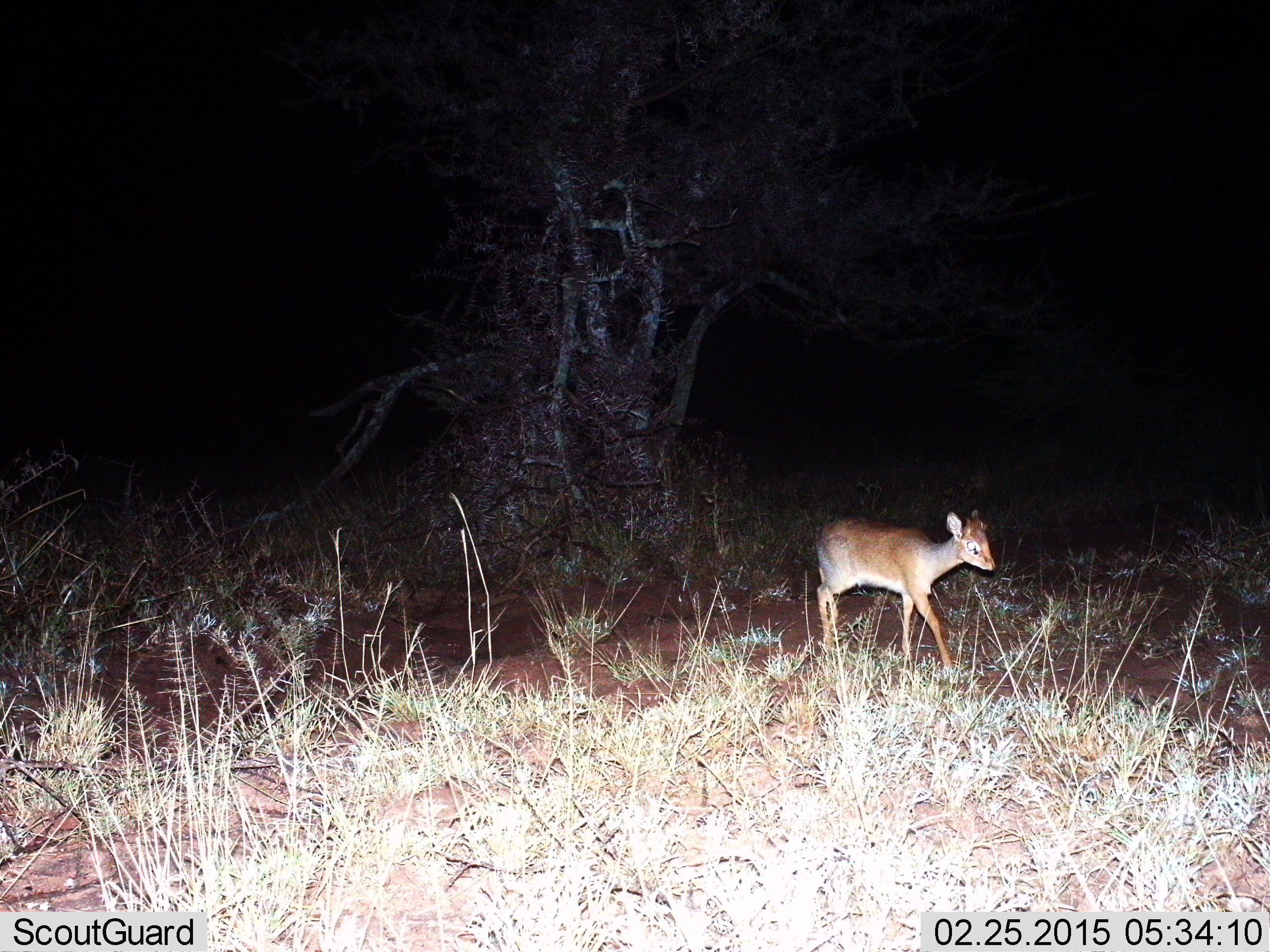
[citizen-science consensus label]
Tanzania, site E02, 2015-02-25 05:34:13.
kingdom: Animalia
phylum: Chordata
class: Mammalia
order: Artiodactyla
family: Bovidae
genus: Madoqua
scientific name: Madoqua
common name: dikdik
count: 1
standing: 30%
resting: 0%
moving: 70%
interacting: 0%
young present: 0%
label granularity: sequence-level